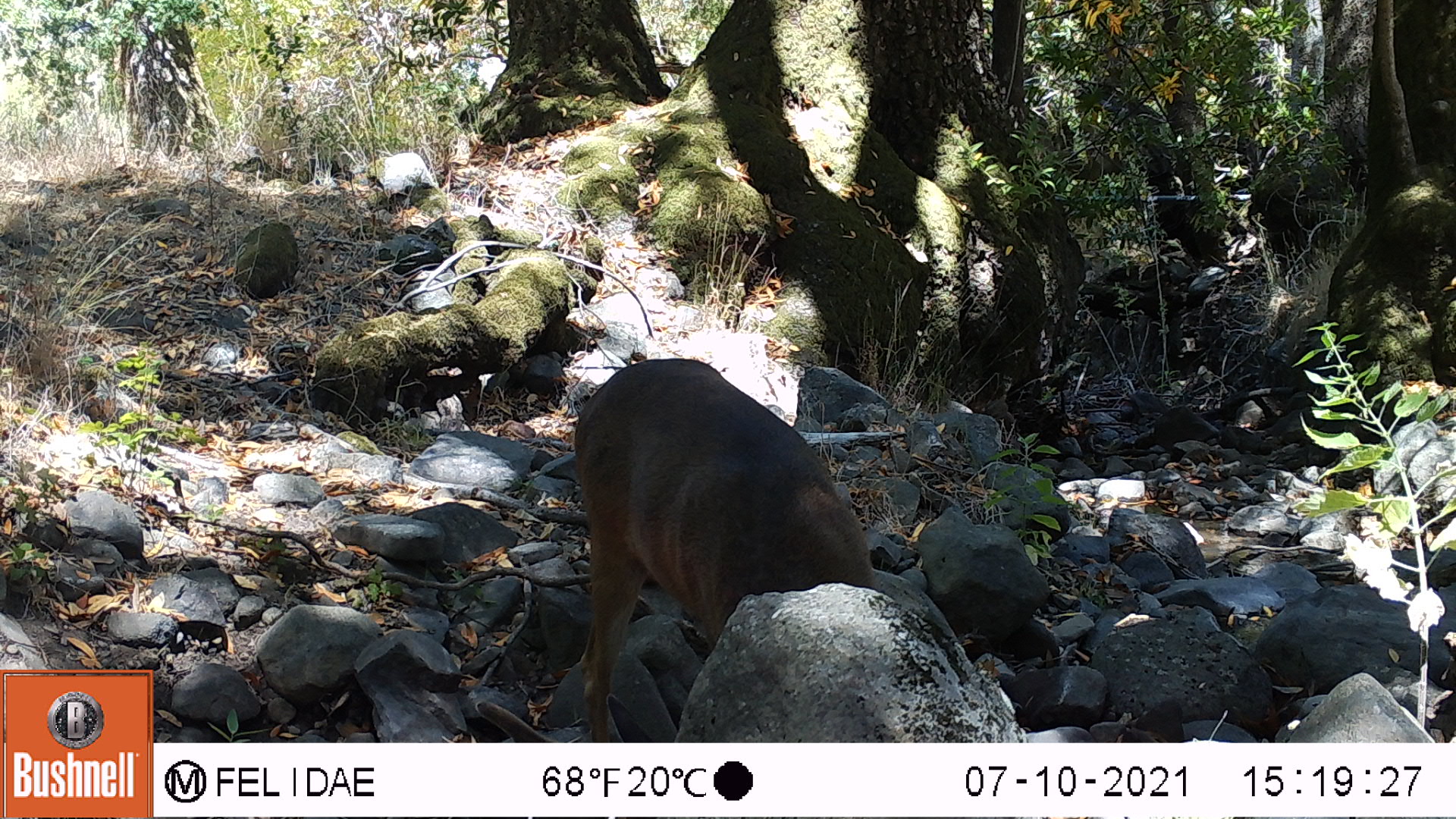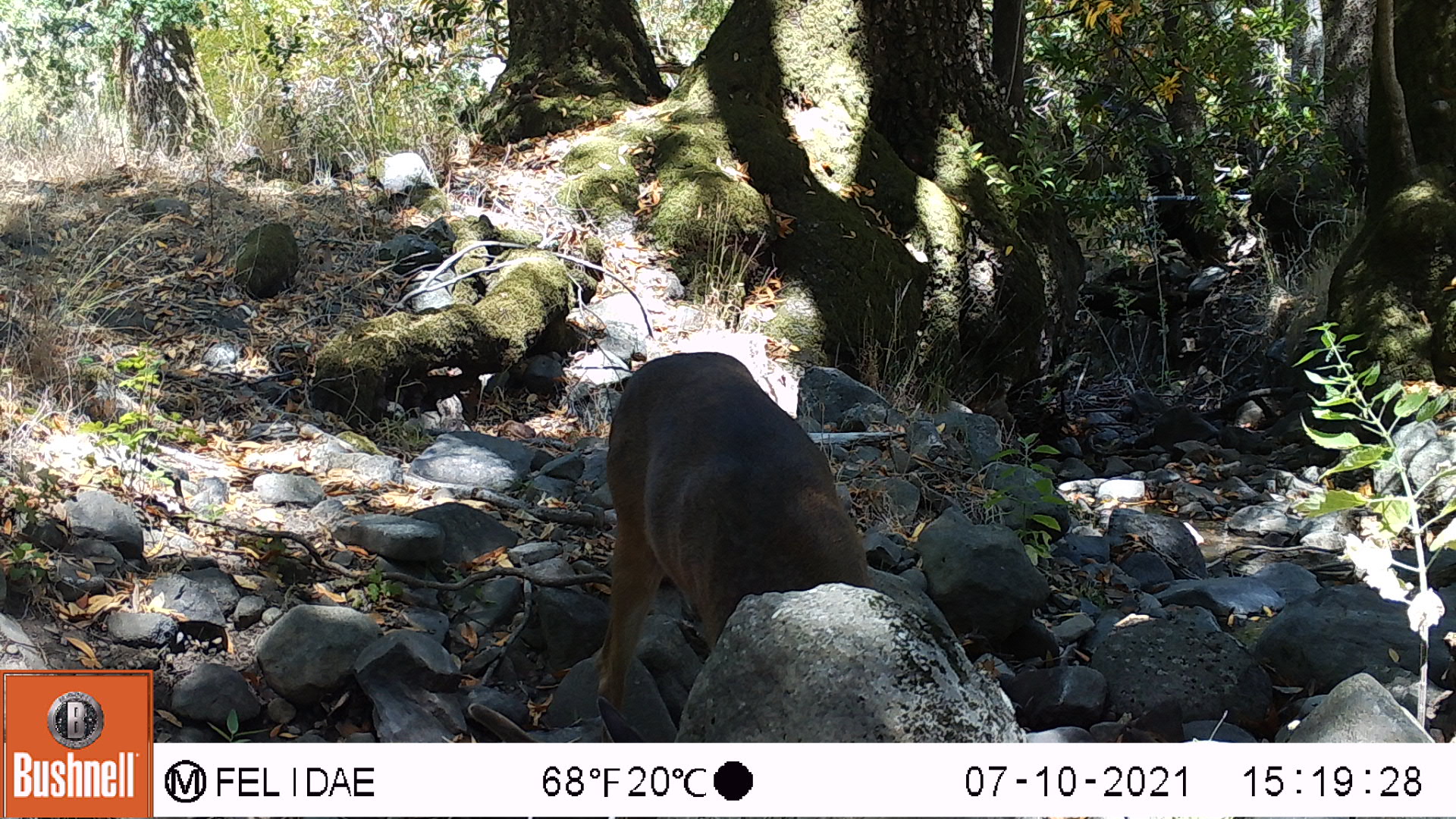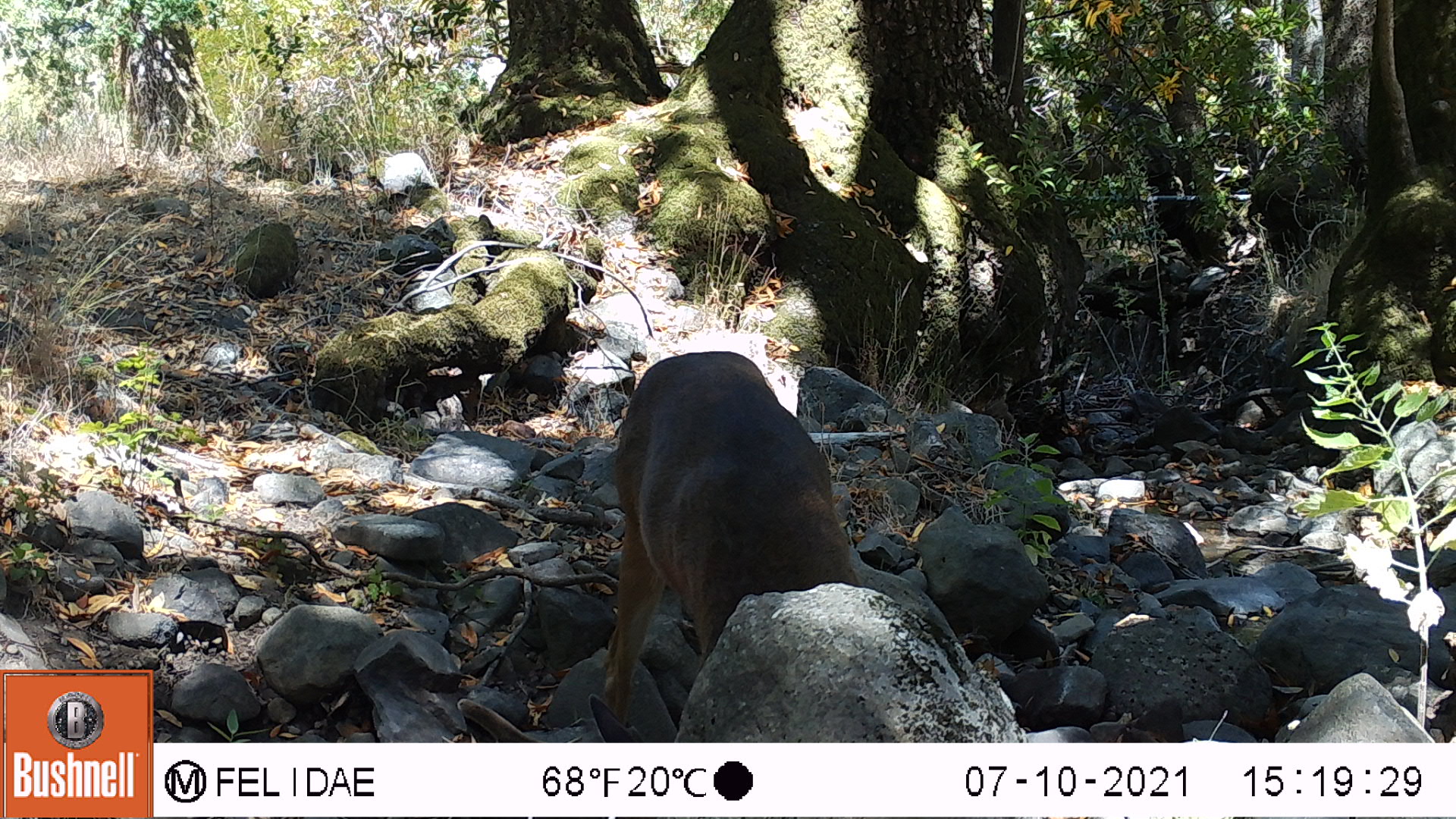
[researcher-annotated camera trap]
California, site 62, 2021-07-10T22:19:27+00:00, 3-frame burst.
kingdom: Animalia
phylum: Chordata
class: Mammalia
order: Artiodactyla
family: Cervidae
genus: Odocoileus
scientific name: Odocoileus hemionus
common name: mule deer